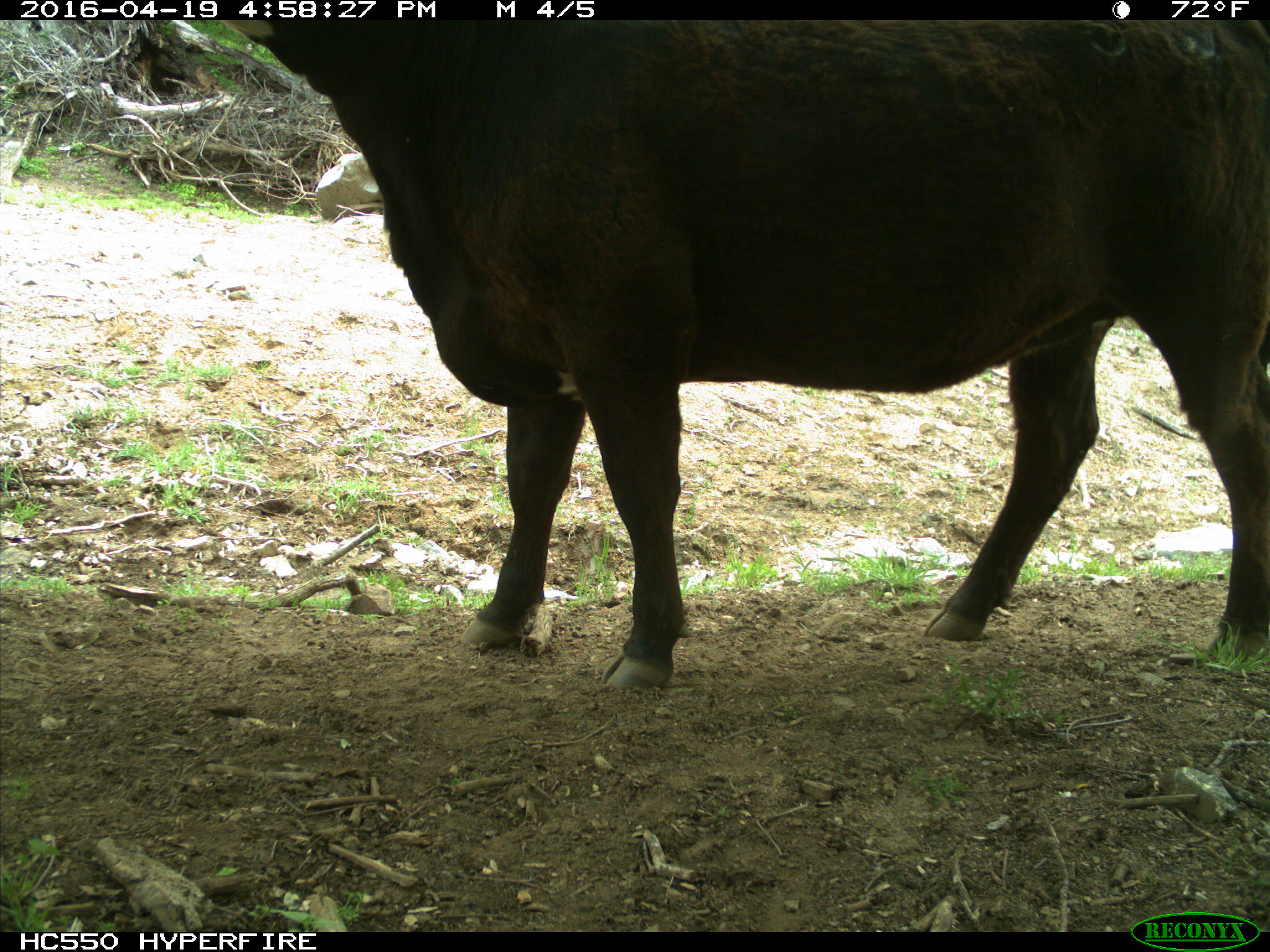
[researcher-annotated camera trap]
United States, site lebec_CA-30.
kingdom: Animalia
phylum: Chordata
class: Mammalia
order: Artiodactyla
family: Bovidae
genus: Bos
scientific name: Bos taurus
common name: domestic cow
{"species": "Bos taurus (domestic cow)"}